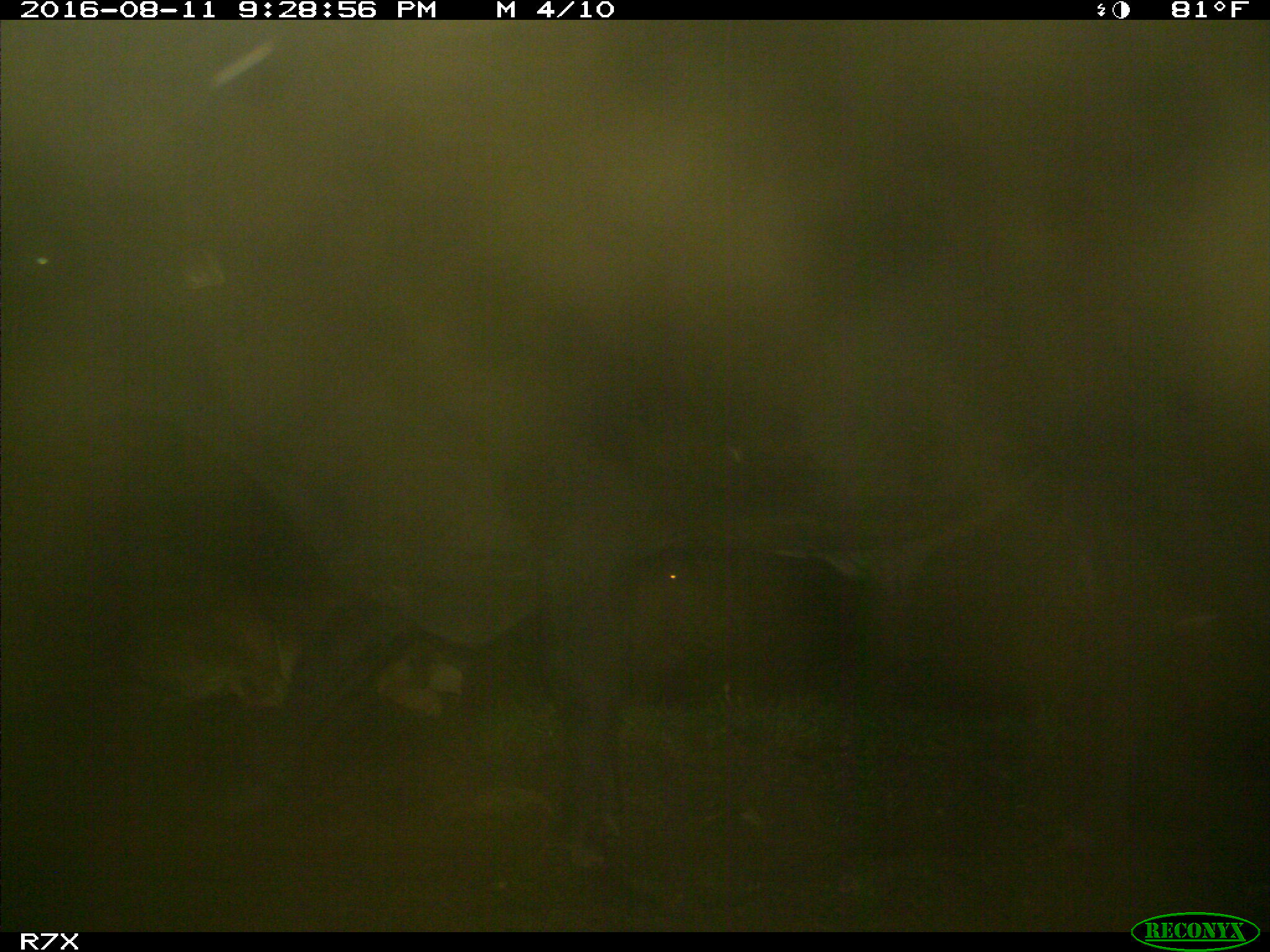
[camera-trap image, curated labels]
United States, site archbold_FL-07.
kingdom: Animalia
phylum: Chordata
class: Mammalia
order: Artiodactyla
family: Bovidae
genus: Bos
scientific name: Bos taurus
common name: domestic cow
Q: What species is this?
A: Bos taurus (domestic cow).